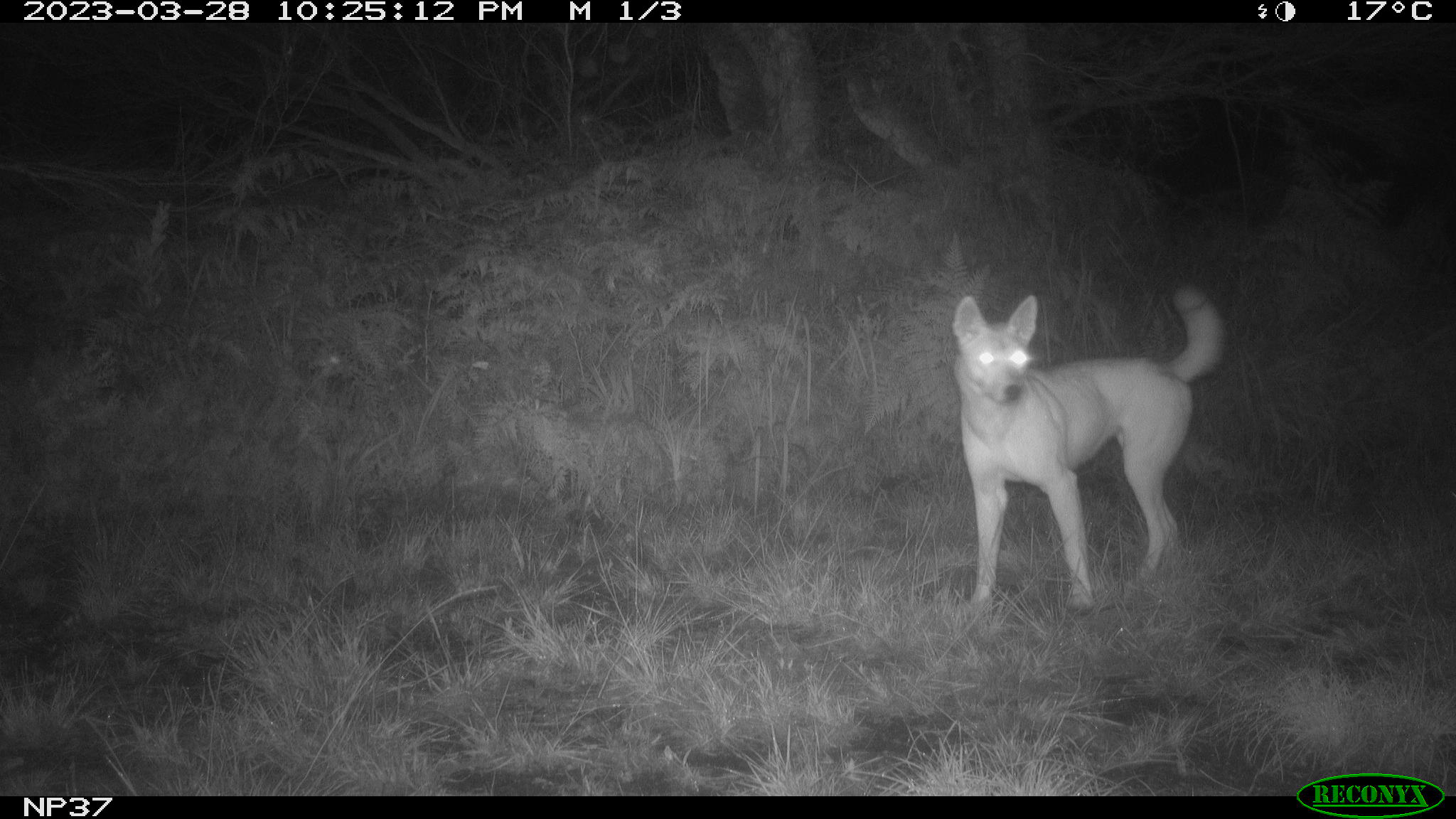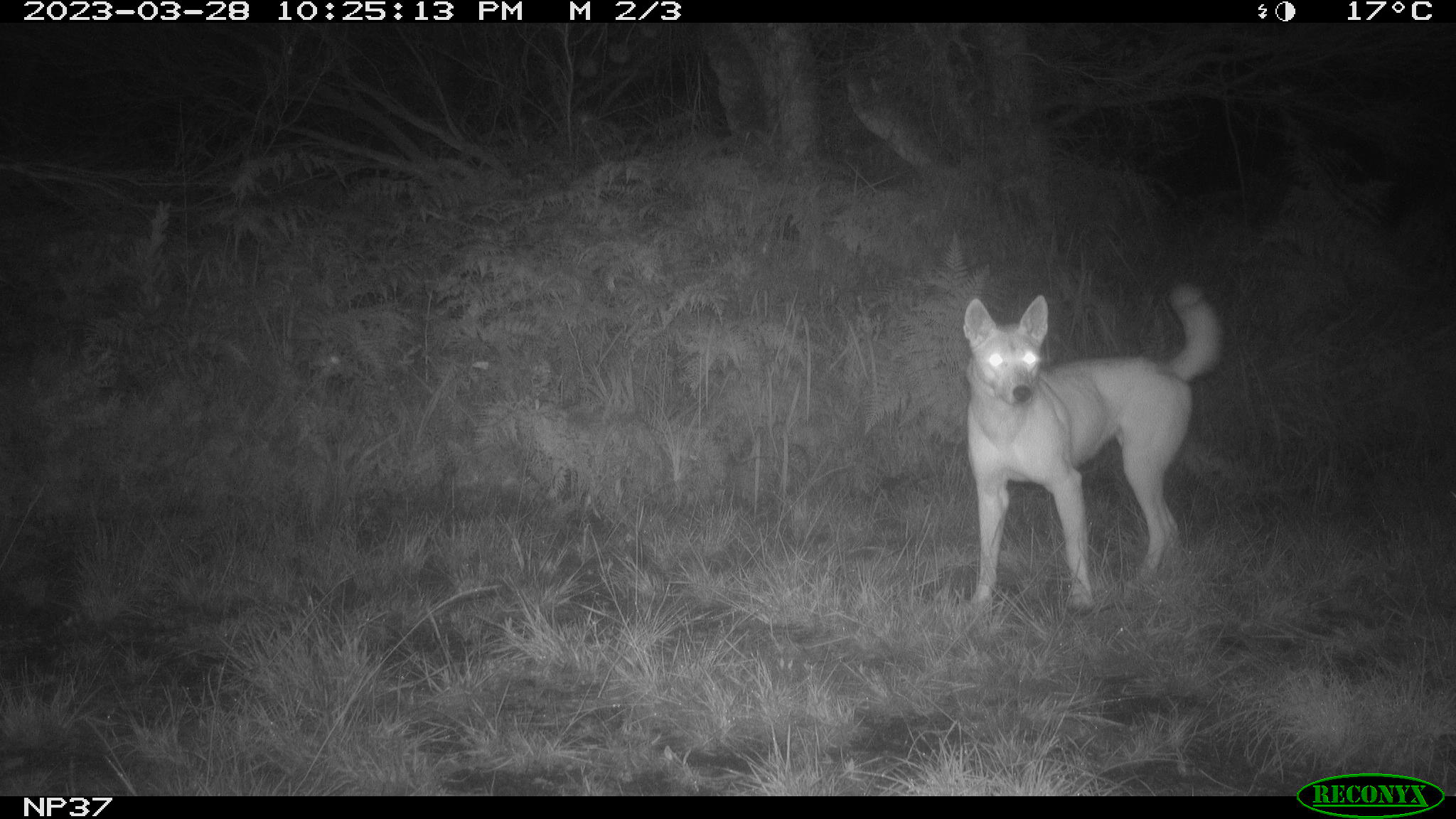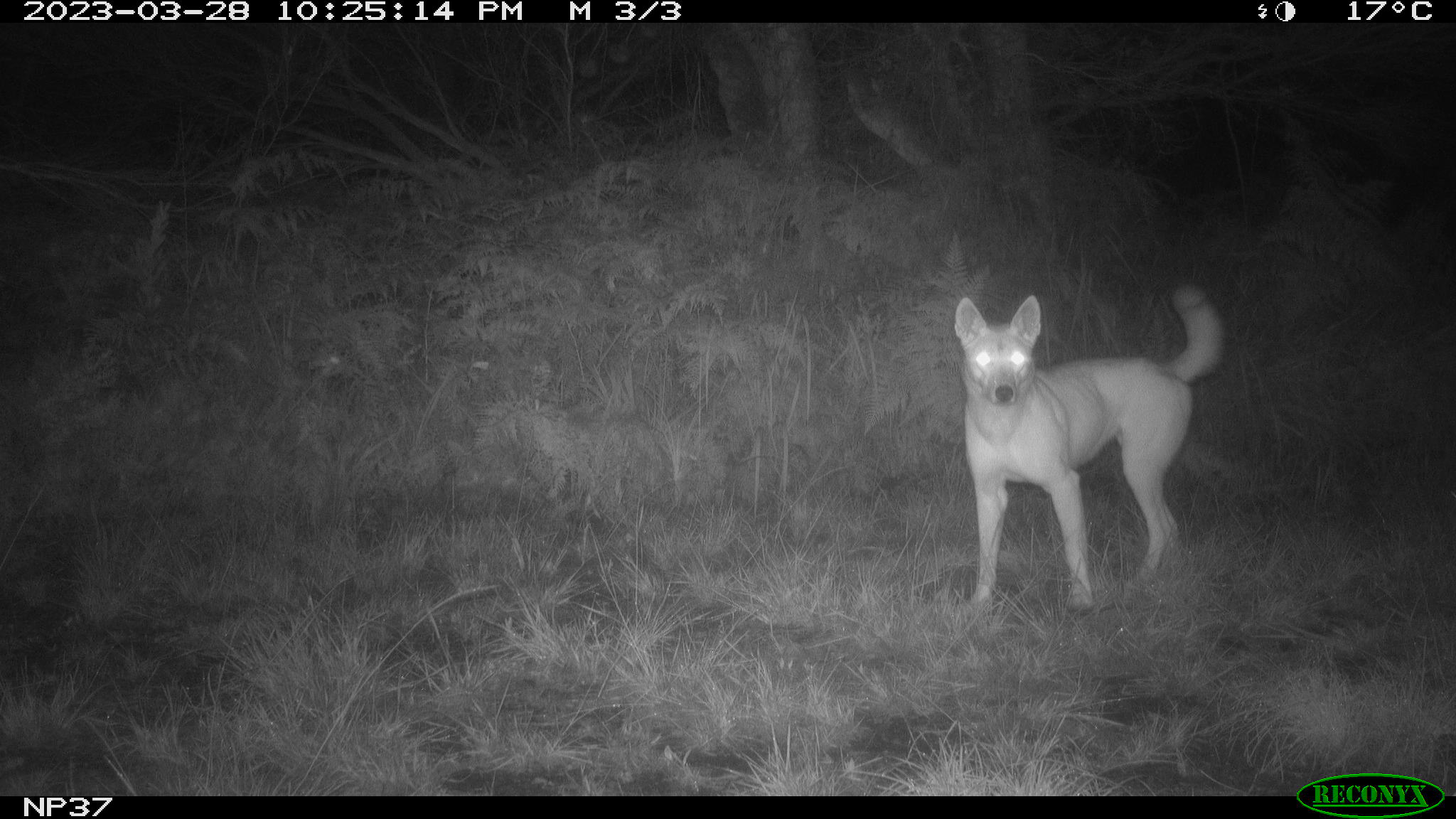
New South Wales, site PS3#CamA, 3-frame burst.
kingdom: Animalia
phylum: Chordata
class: Mammalia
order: Carnivora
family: Canidae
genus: Canis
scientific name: Canis familiaris dingo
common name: dingo